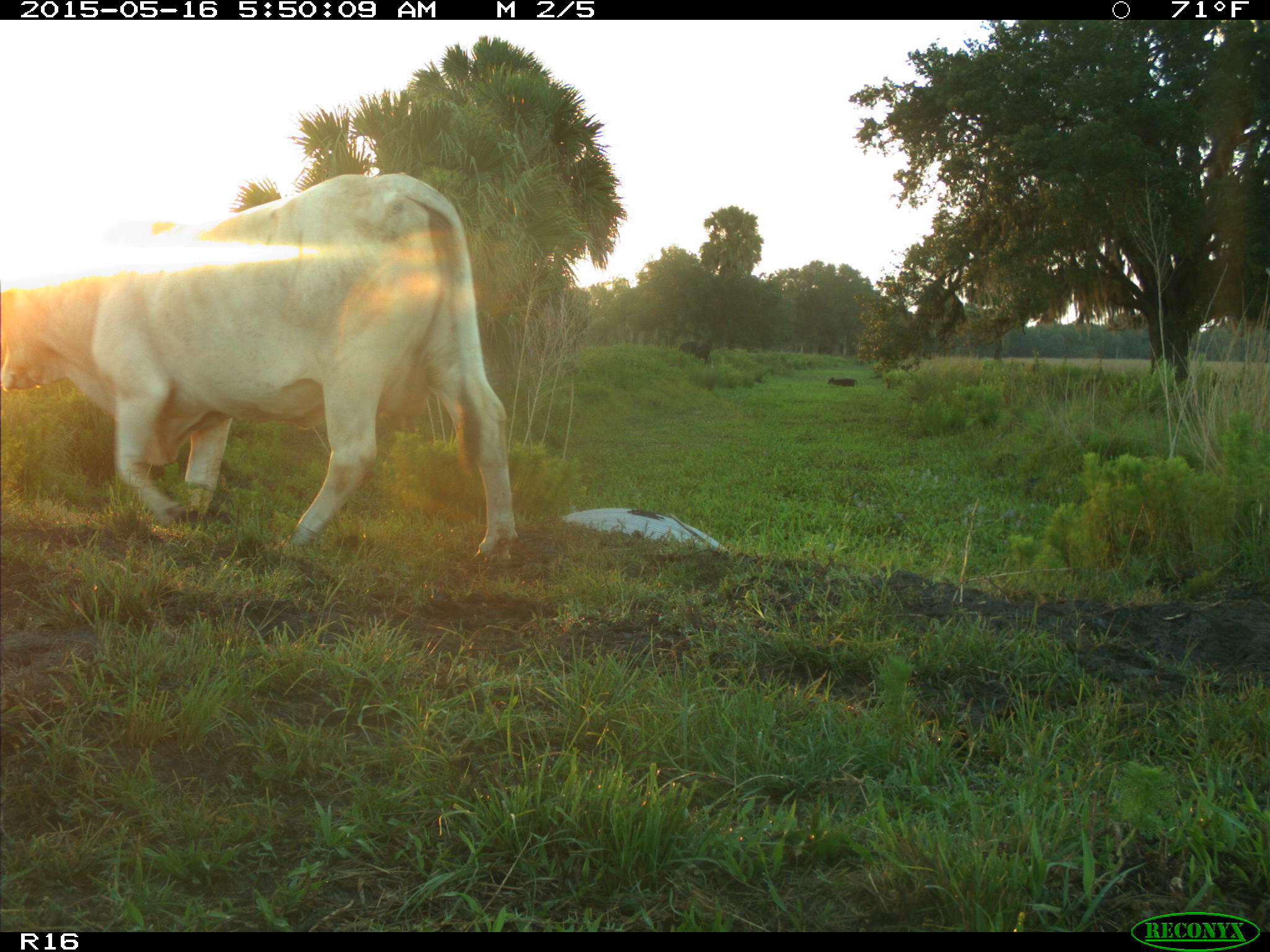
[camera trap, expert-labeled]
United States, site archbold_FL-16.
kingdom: Animalia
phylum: Chordata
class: Mammalia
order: Artiodactyla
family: Bovidae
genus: Bos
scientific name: Bos taurus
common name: domestic cow